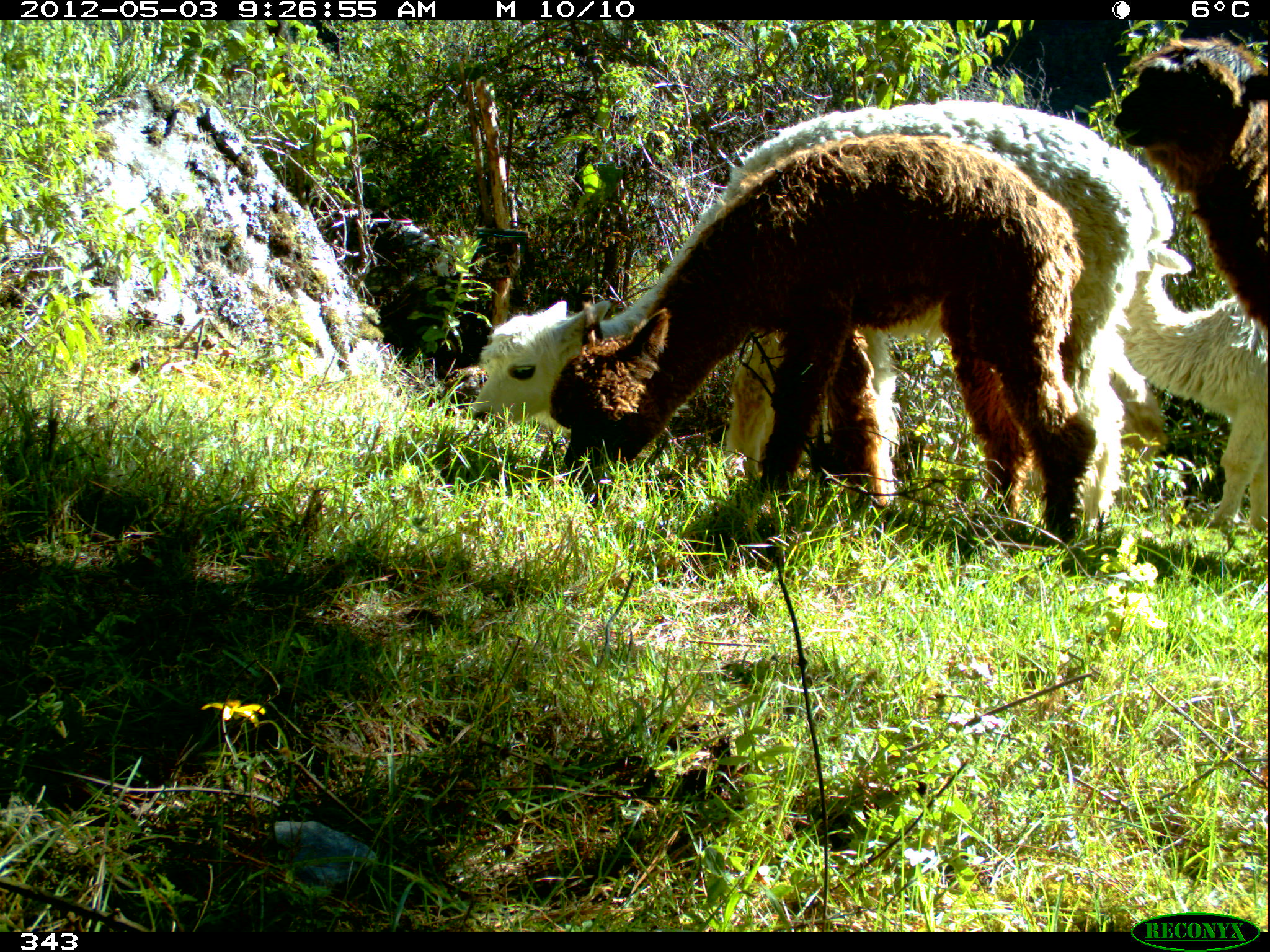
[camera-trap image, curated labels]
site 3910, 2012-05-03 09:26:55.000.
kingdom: Animalia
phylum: Chordata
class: Mammalia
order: Artiodactyla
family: Camelidae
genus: Vicugna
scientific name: Vicugna pacos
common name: alpaca